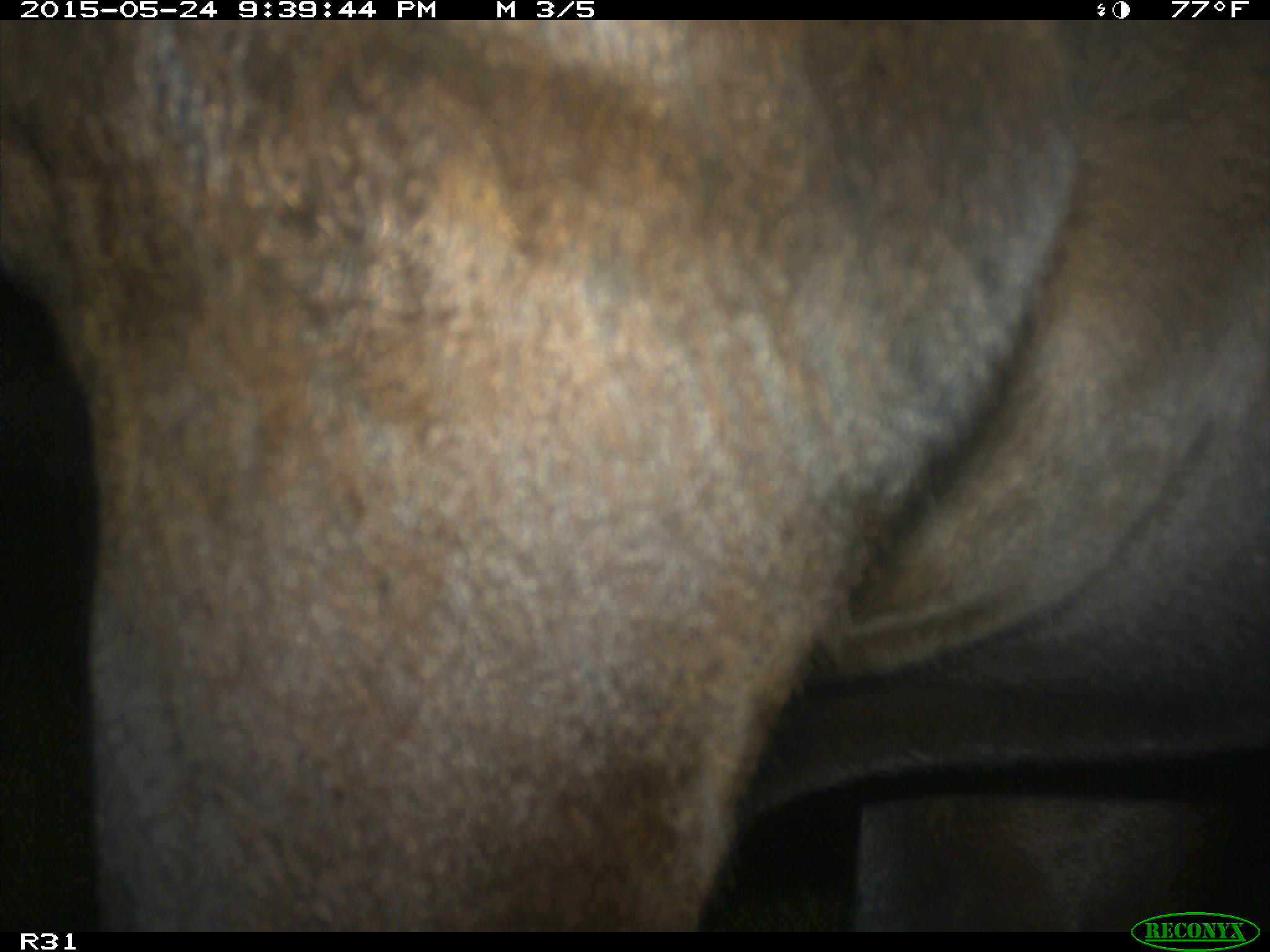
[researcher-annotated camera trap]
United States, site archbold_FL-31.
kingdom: Animalia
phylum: Chordata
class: Mammalia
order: Artiodactyla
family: Bovidae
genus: Bos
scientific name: Bos taurus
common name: domestic cow